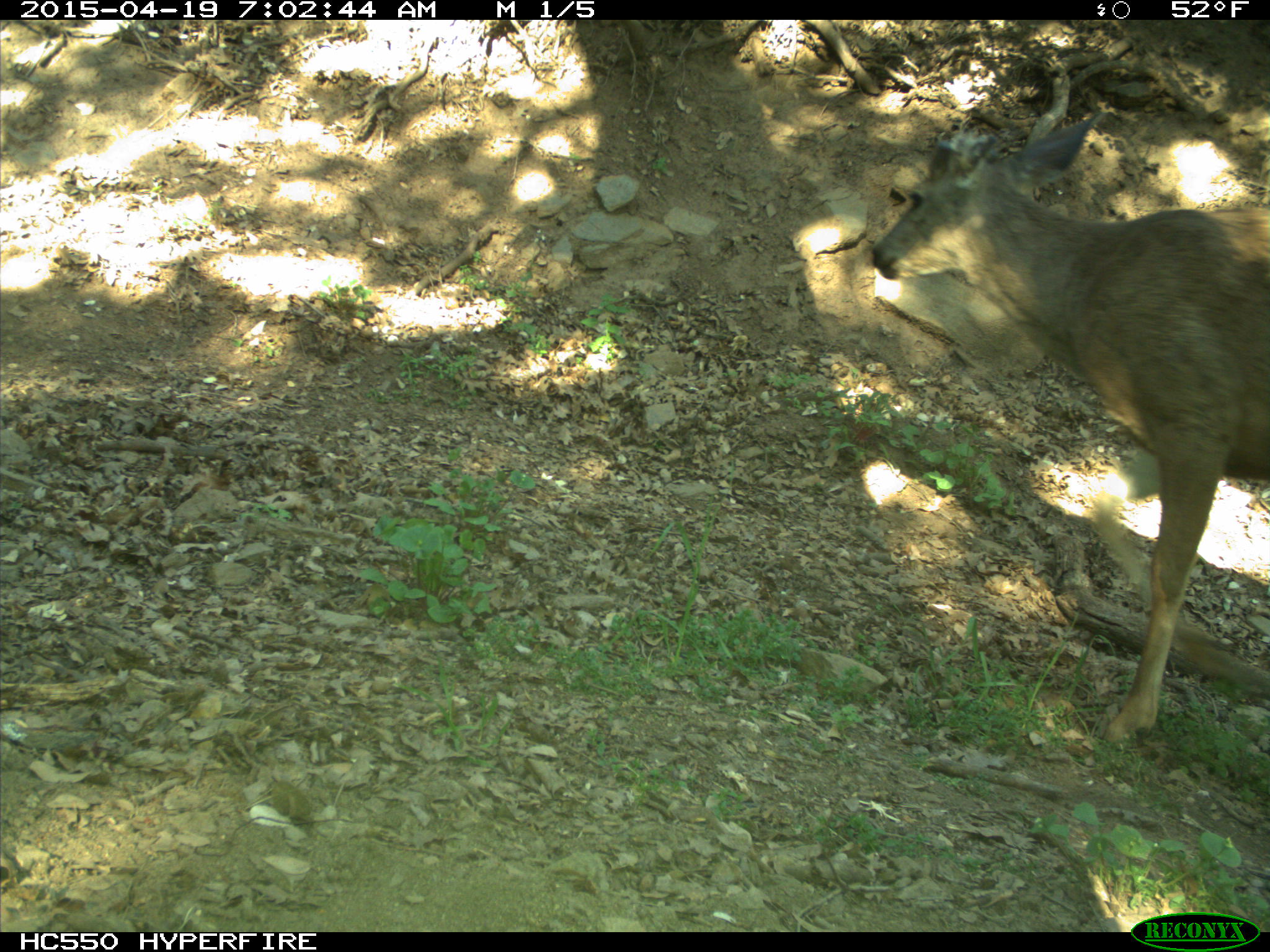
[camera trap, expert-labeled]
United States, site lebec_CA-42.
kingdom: Animalia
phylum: Chordata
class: Mammalia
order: Artiodactyla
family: Cervidae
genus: Odocoileus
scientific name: Odocoileus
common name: deer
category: unidentified deer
Unidentified deer (deer) (Odocoileus).